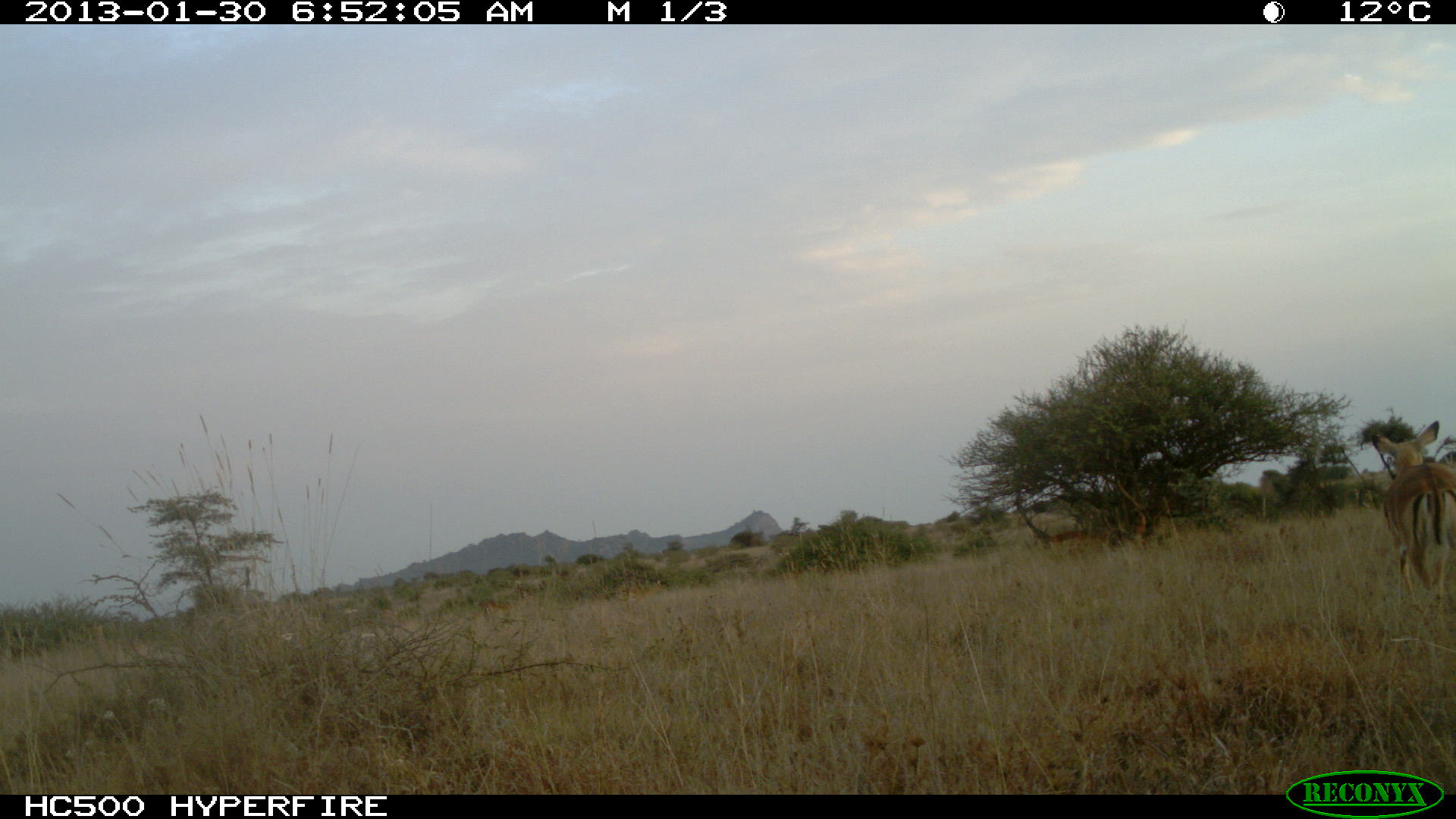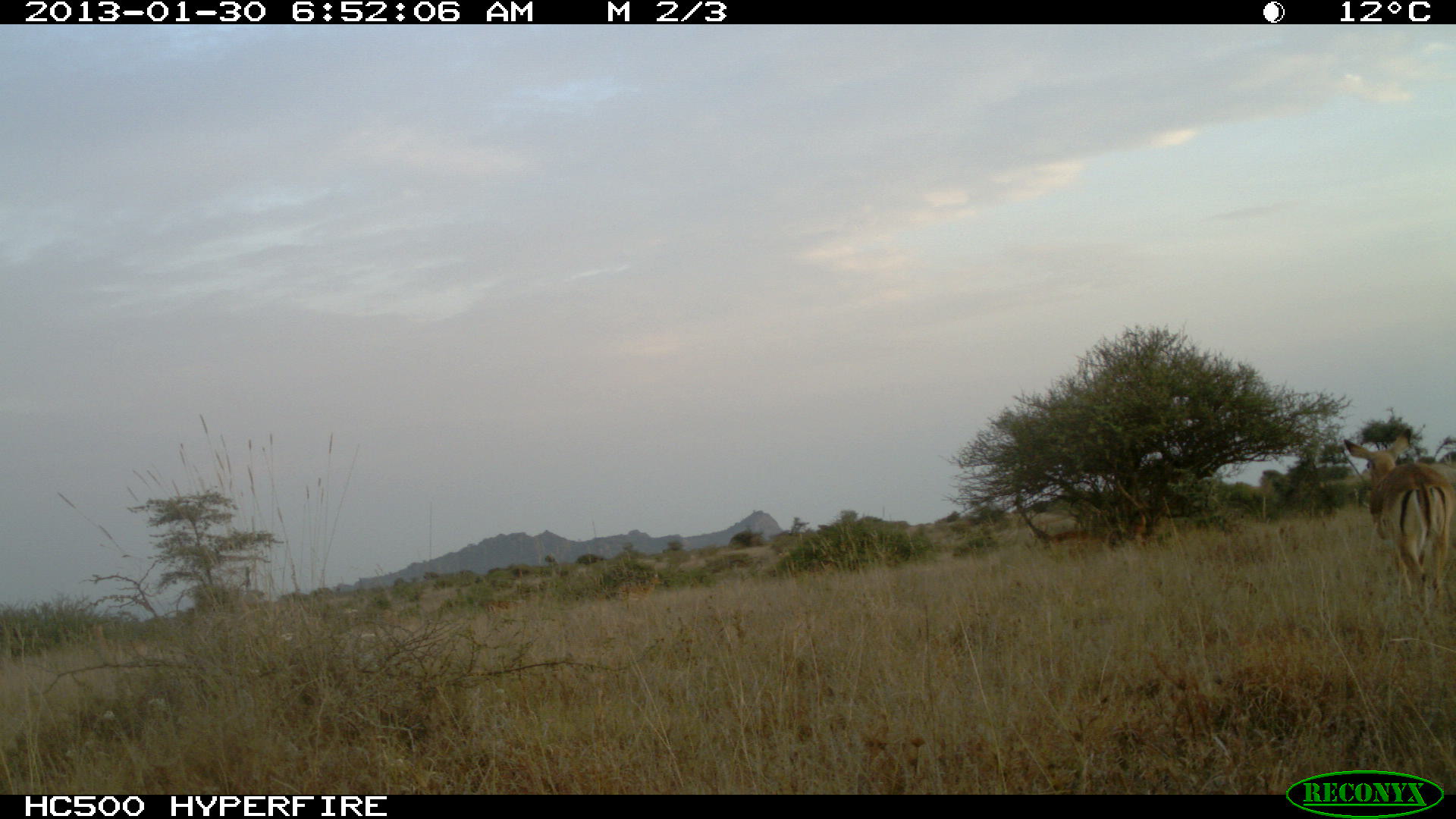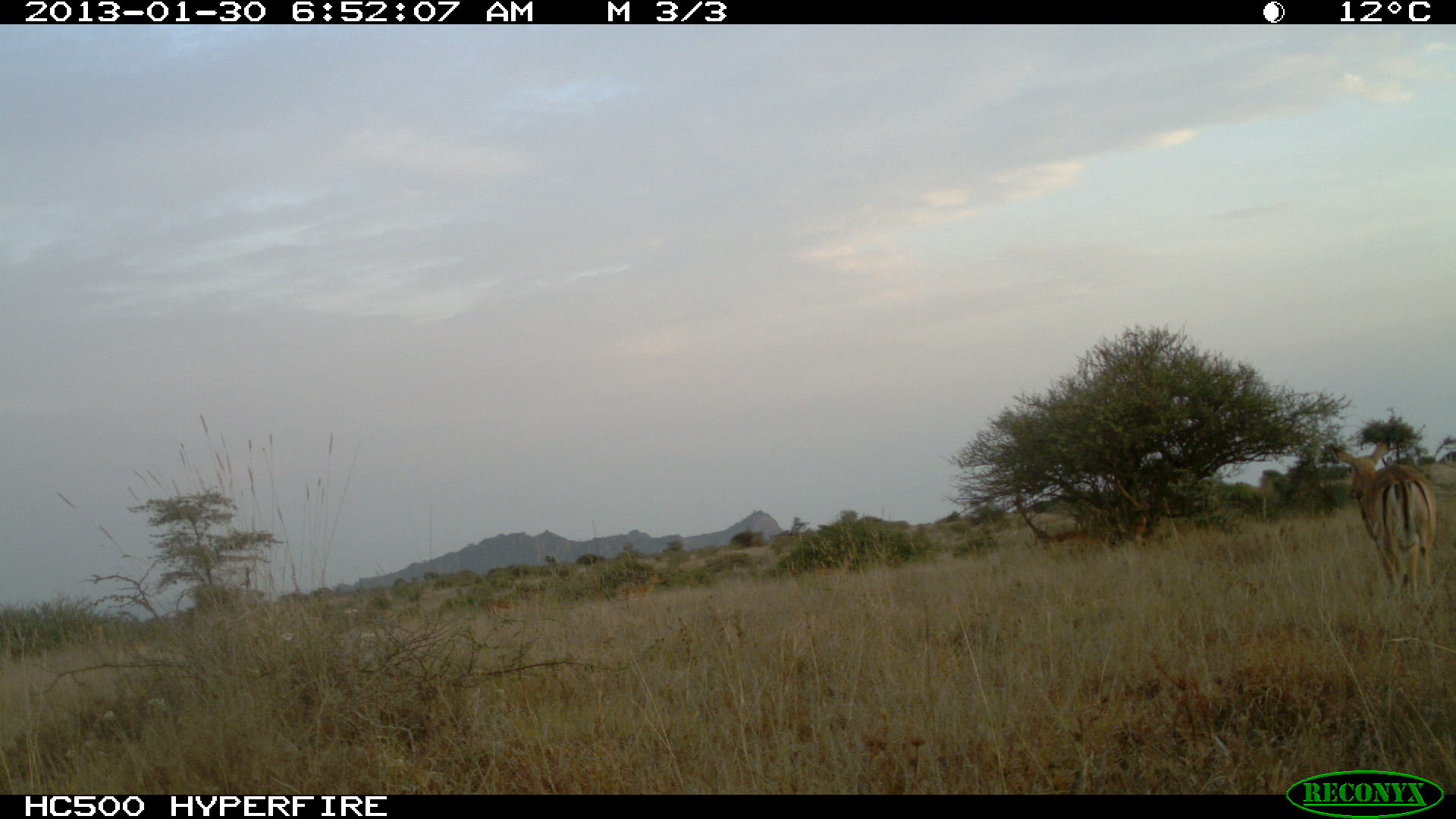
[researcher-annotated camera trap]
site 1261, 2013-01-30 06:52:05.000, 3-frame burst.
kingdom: Animalia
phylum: Chordata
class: Mammalia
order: Artiodactyla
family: Bovidae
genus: Aepyceros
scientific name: Aepyceros melampus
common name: impala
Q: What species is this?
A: Aepyceros melampus (impala).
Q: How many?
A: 5.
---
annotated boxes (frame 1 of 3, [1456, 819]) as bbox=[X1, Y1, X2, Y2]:
aepyceros melampus: bbox=[1373, 421, 1456, 603]; bbox=[1107, 479, 1156, 550]; bbox=[1049, 529, 1110, 556]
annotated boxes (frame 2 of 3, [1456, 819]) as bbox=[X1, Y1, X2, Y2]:
aepyceros melampus: bbox=[1344, 427, 1456, 606]; bbox=[1046, 478, 1170, 556]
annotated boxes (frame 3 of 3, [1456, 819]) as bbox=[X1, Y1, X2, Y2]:
aepyceros melampus: bbox=[1332, 435, 1436, 604]; bbox=[1050, 528, 1106, 558]; bbox=[615, 570, 667, 602]; bbox=[1106, 514, 1148, 549]; bbox=[806, 552, 854, 580]; bbox=[479, 598, 522, 615]